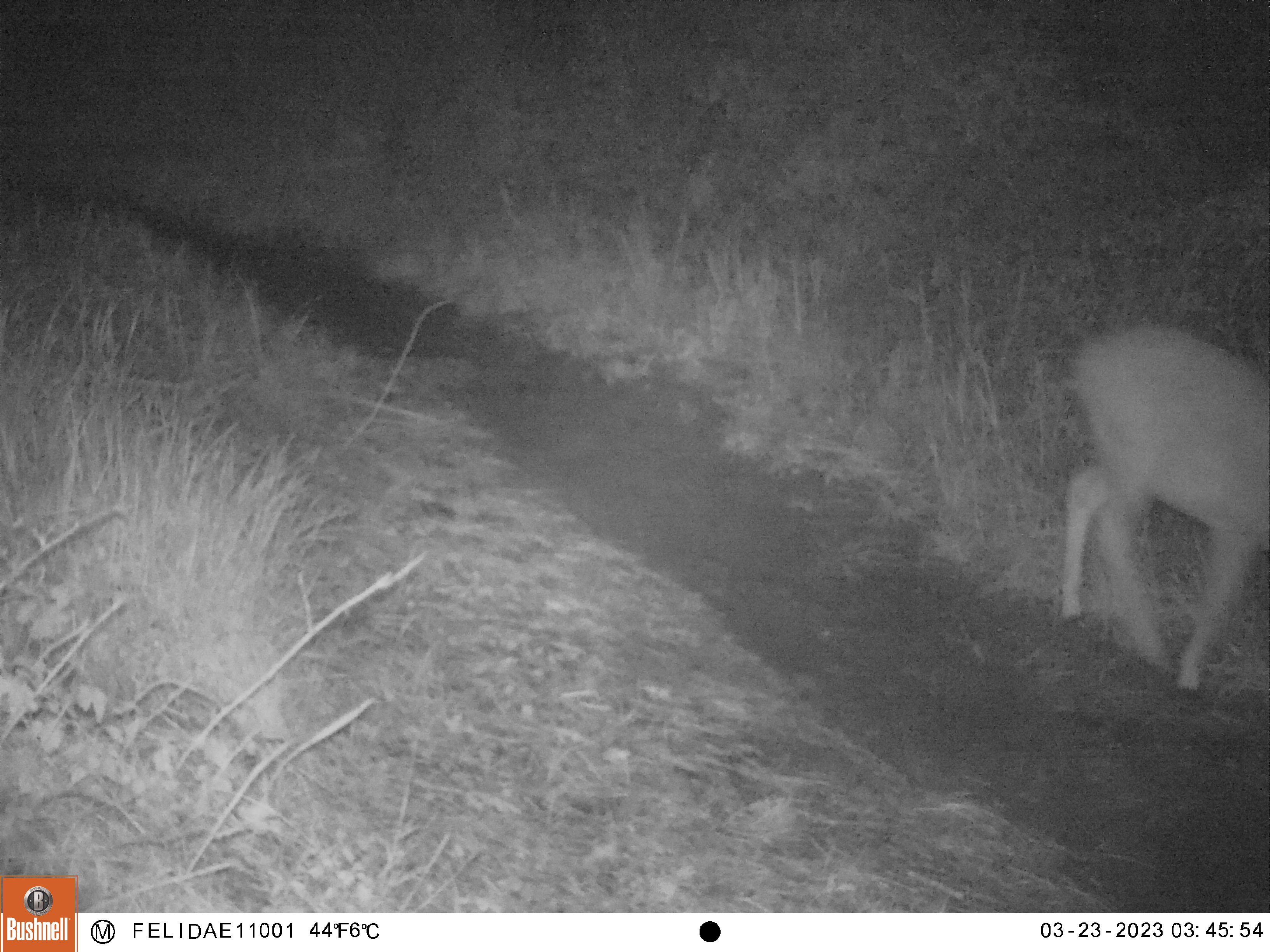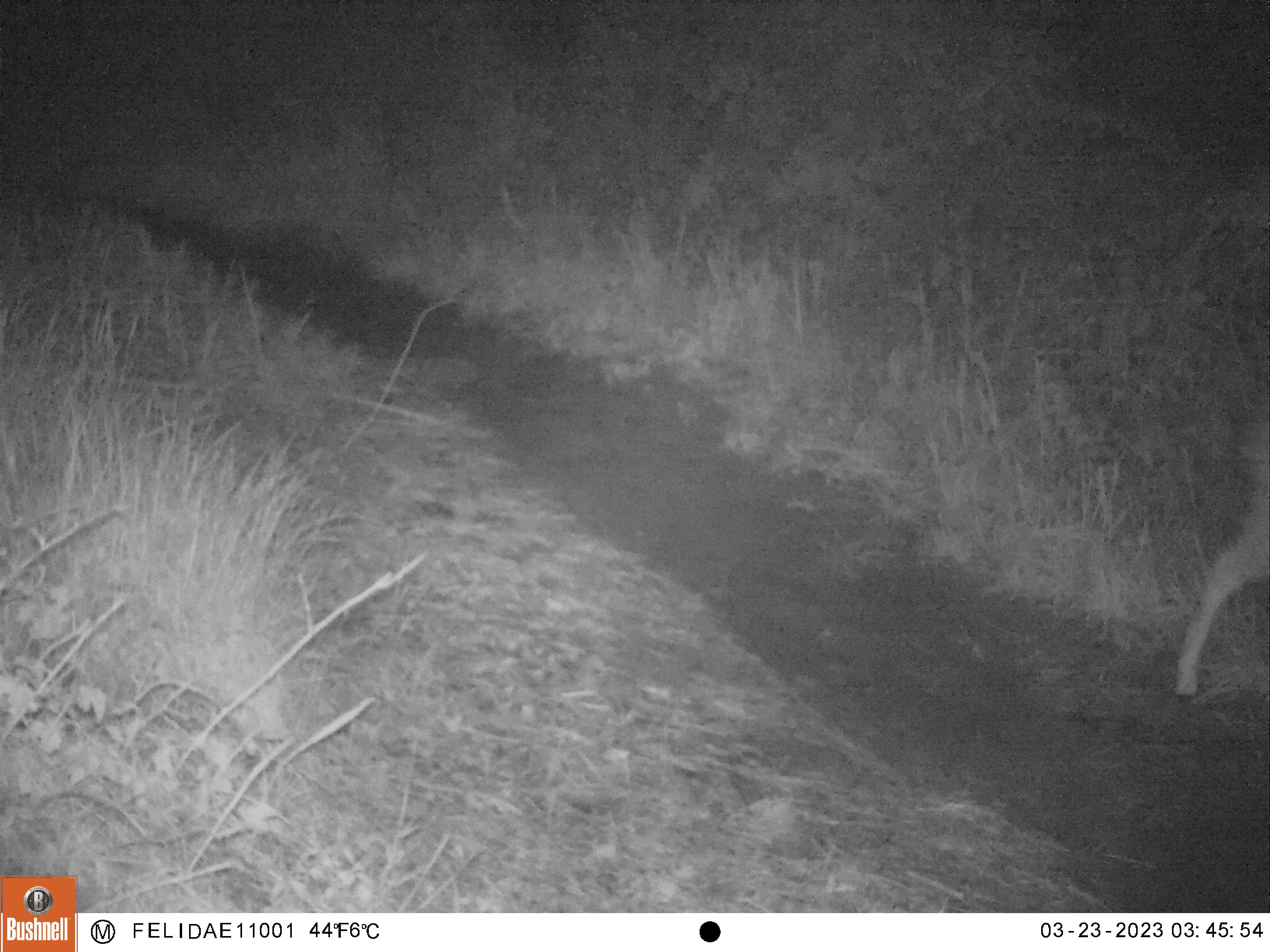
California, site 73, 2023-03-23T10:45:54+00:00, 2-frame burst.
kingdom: Animalia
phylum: Chordata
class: Mammalia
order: Artiodactyla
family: Cervidae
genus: Odocoileus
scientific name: Odocoileus hemionus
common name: mule deer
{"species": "mule deer (Odocoileus hemionus)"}